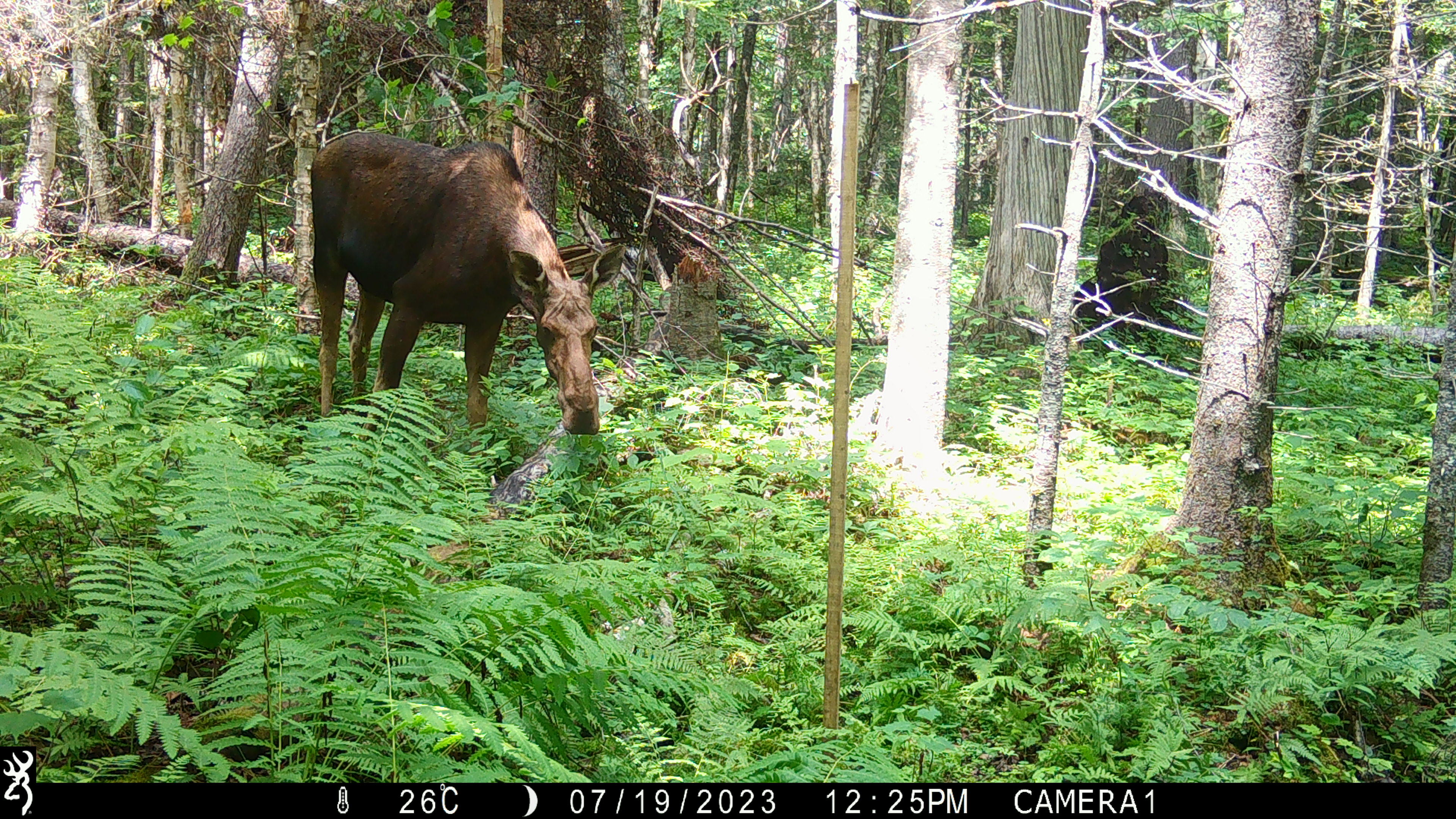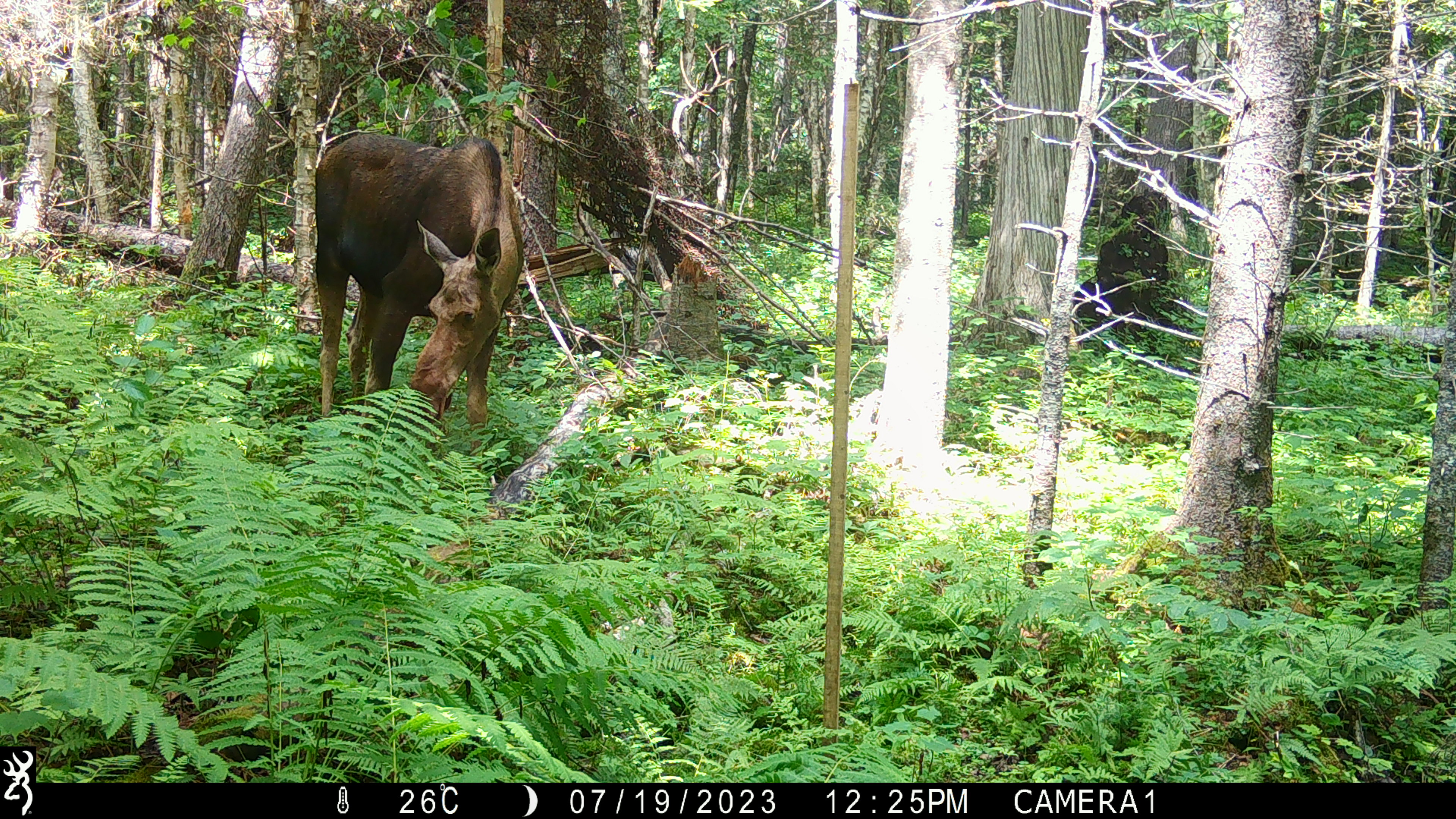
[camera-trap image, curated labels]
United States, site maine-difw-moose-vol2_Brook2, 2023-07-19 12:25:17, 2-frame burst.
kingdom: Animalia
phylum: Chordata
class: Mammalia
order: Artiodactyla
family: Cervidae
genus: Alces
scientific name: Alces alces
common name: moose